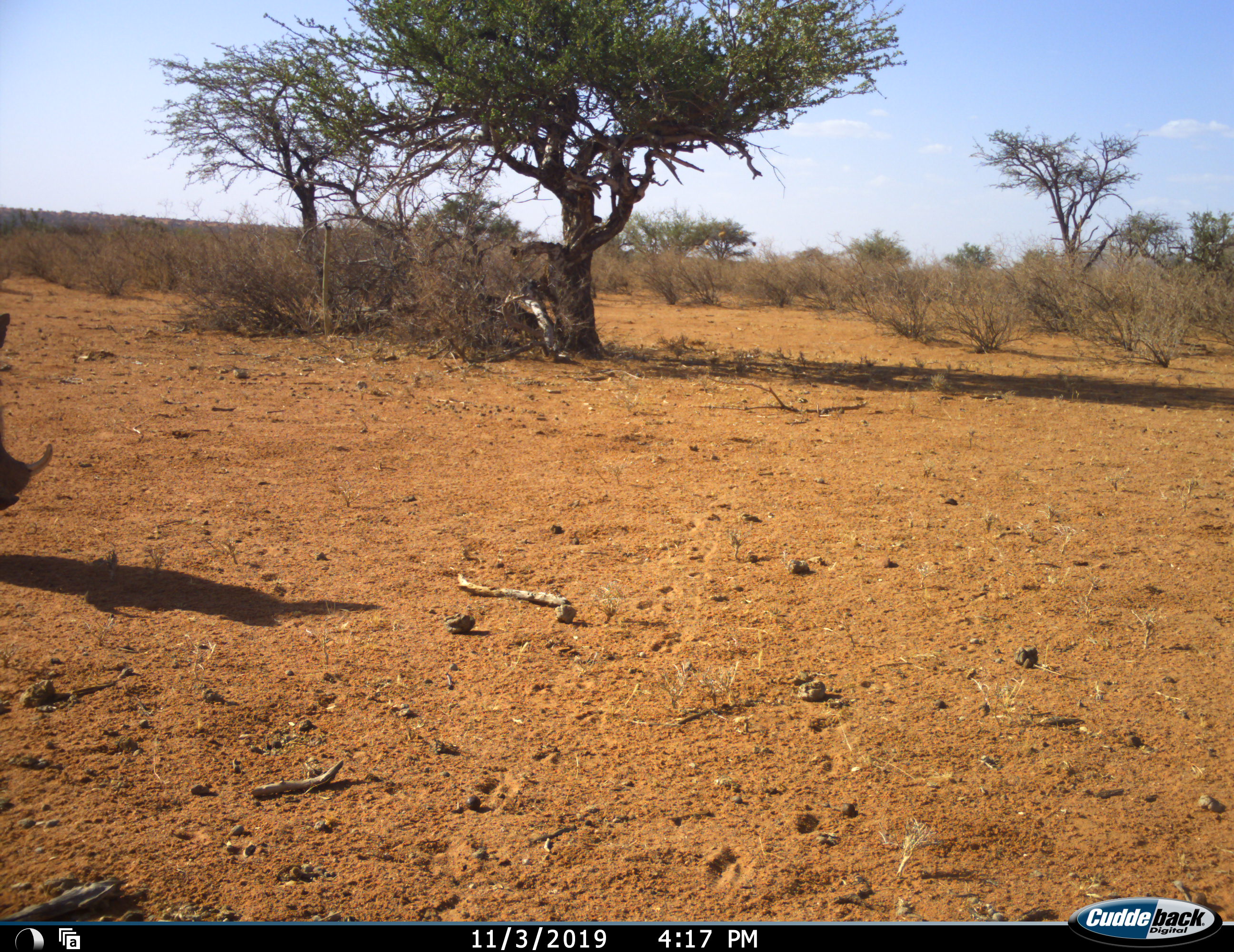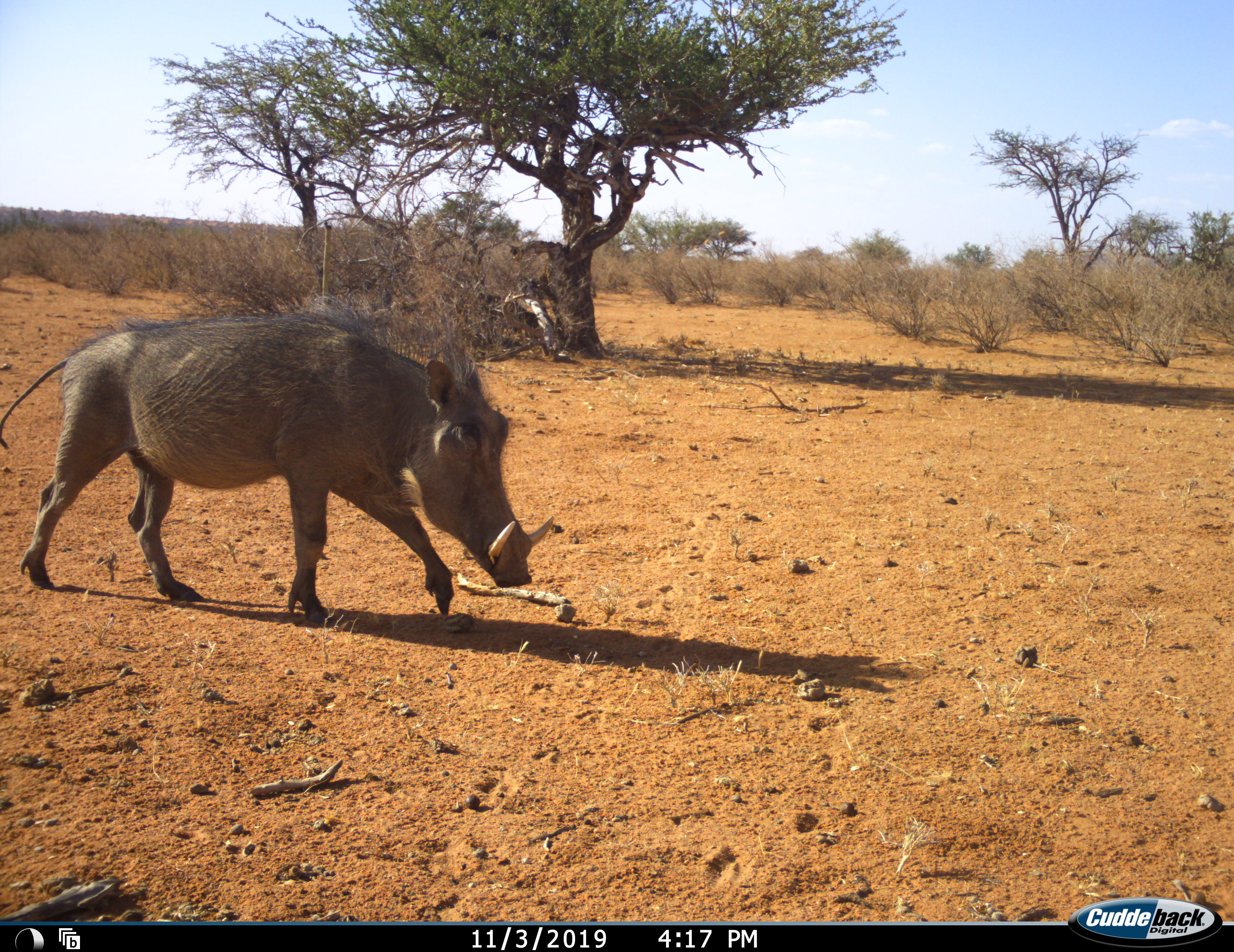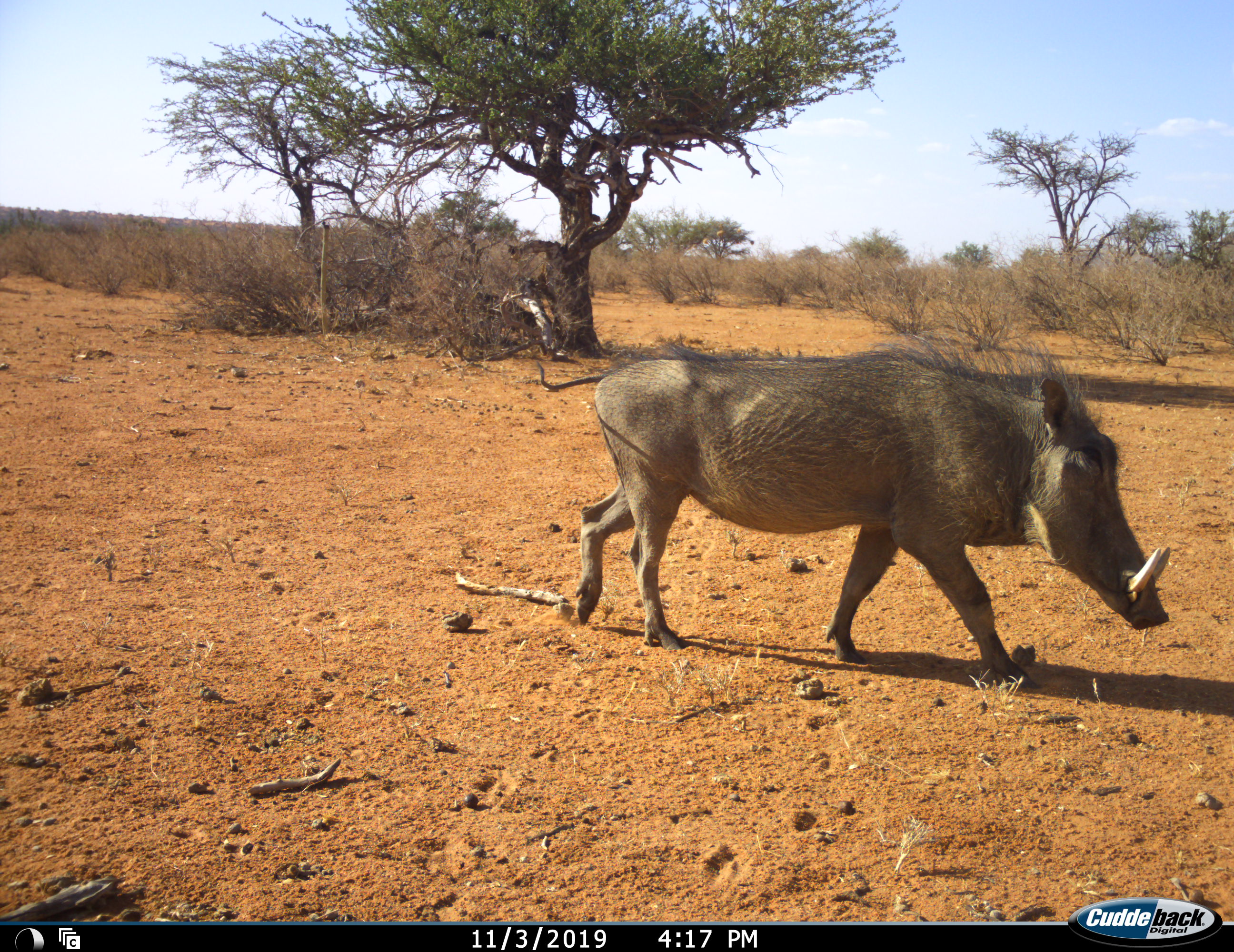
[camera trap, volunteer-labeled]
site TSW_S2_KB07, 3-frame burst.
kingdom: Animalia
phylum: Chordata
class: Mammalia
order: Artiodactyla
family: Suidae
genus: Phacochoerus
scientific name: Phacochoerus africanus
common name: warthog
Warthog (Phacochoerus africanus), count 1. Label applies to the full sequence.